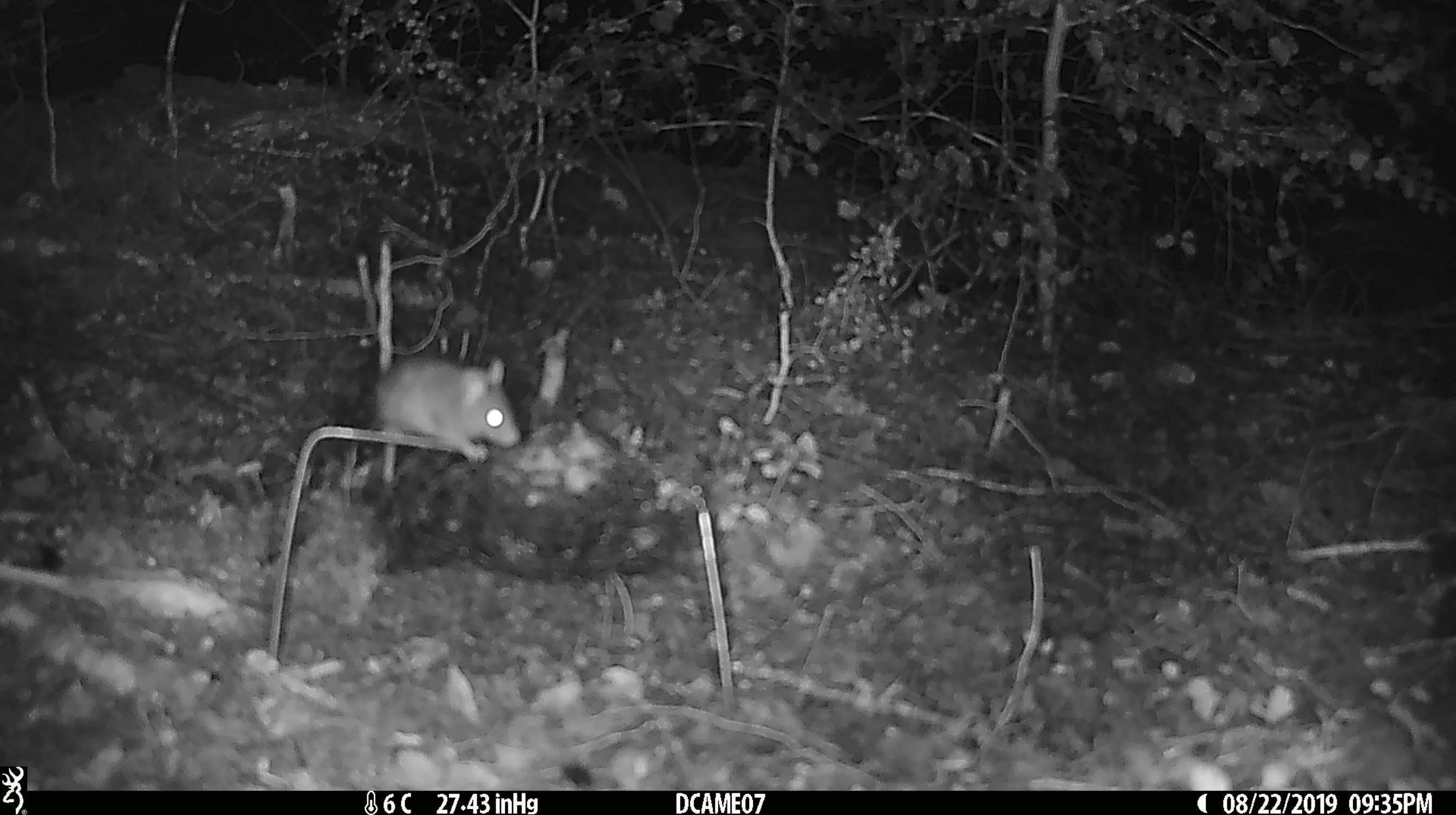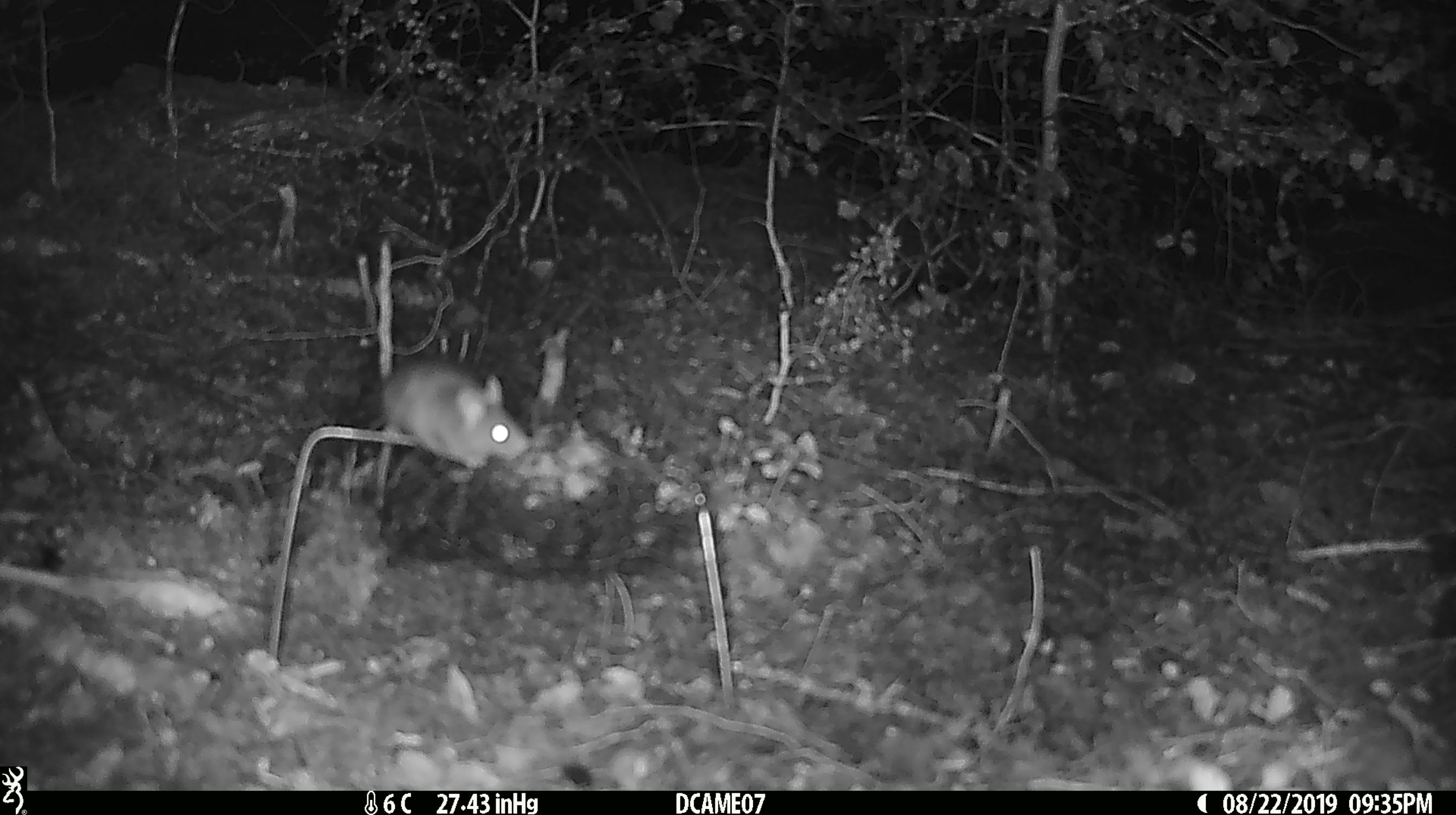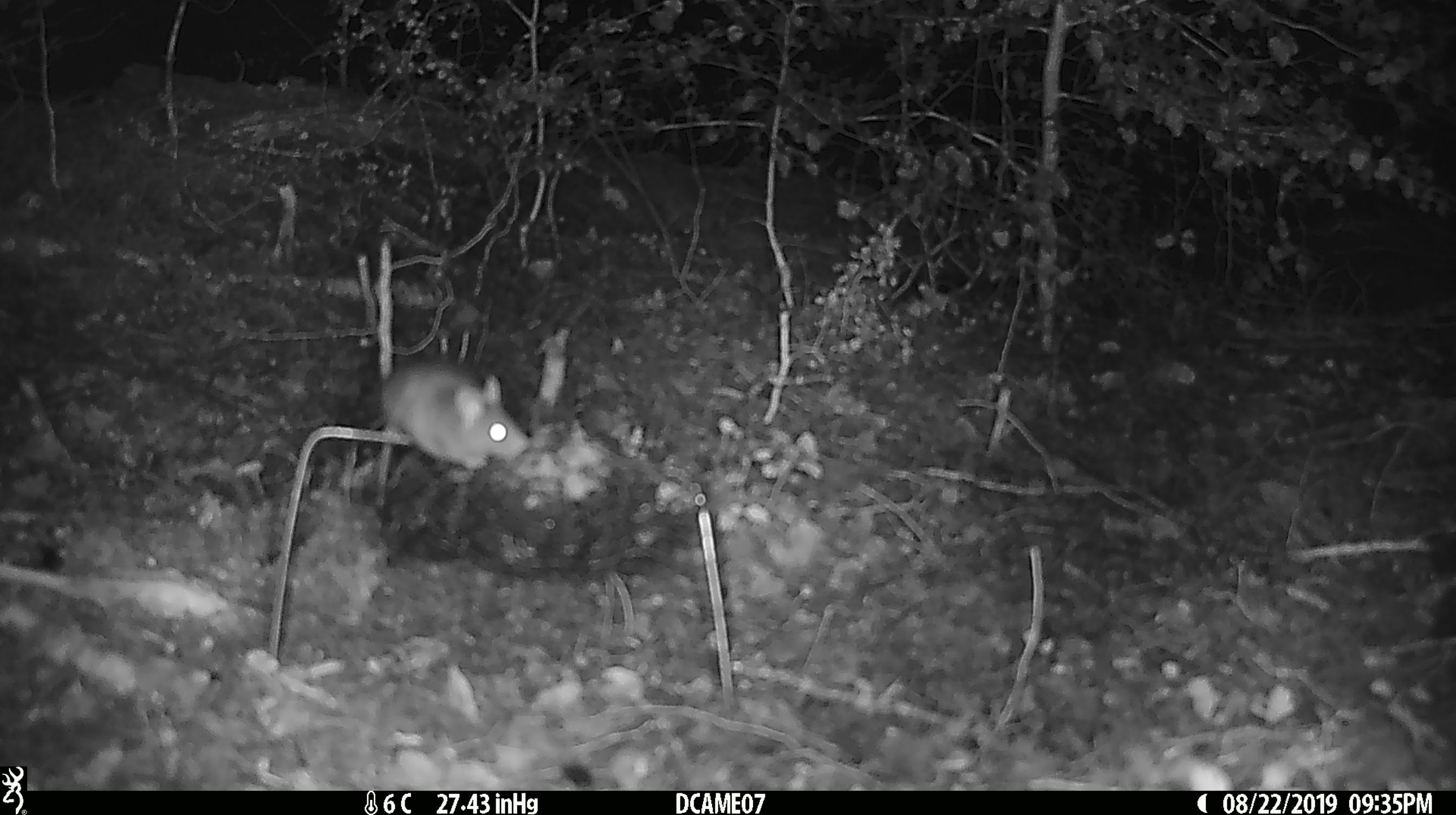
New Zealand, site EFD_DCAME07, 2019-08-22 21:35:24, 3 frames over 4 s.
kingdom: Animalia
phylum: Chordata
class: Mammalia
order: Rodentia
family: Muridae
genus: Mus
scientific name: Mus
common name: mouse